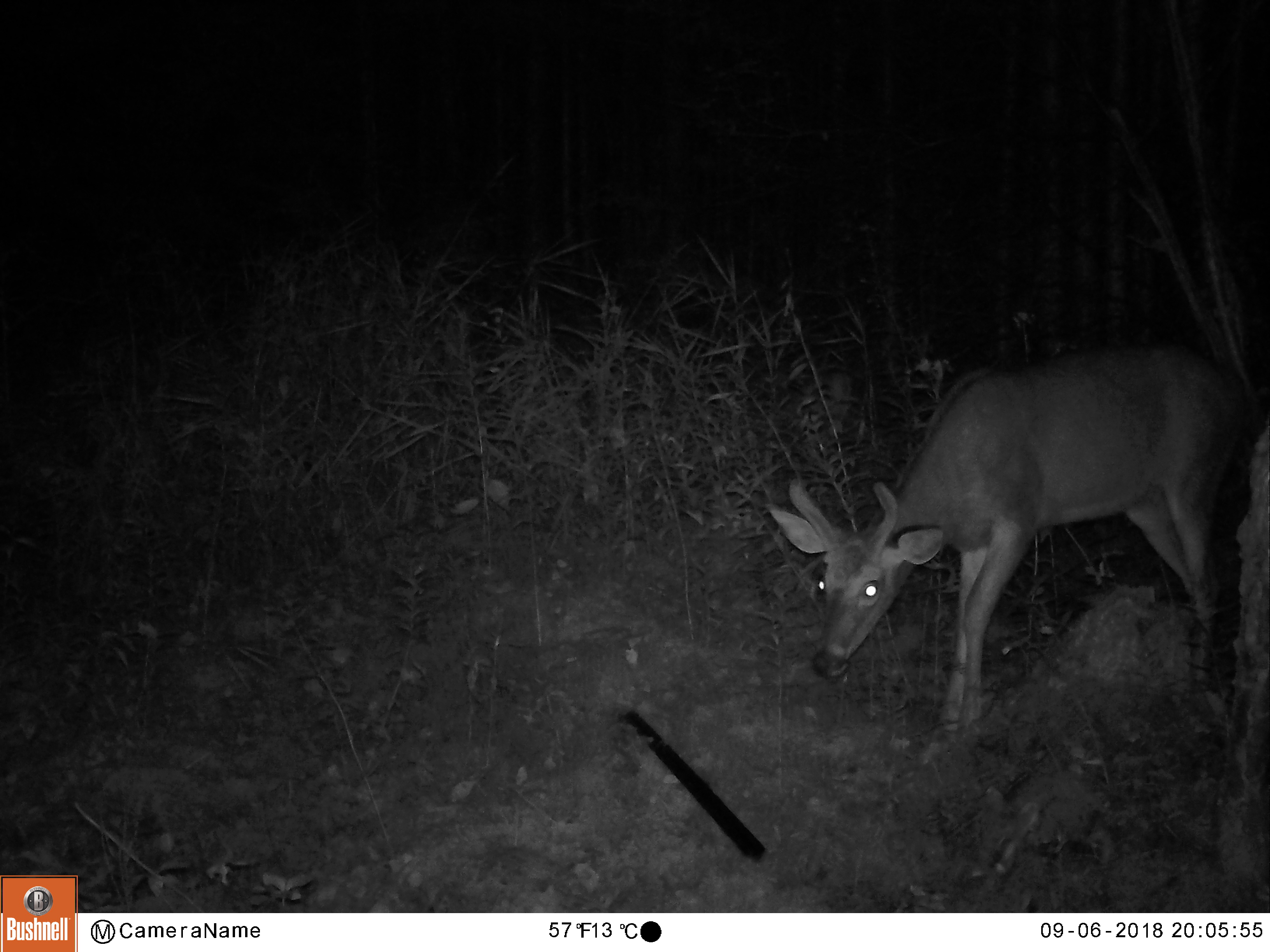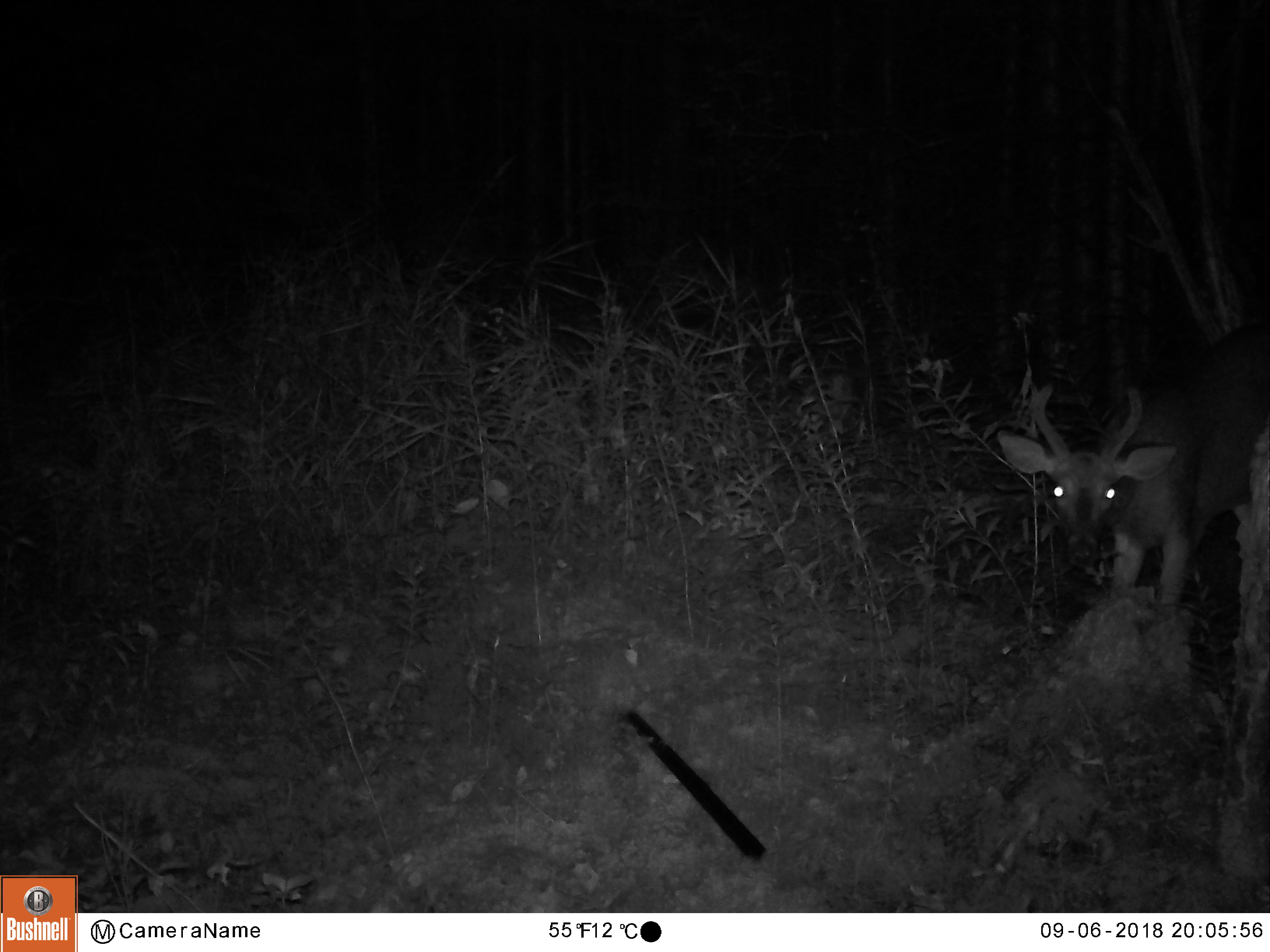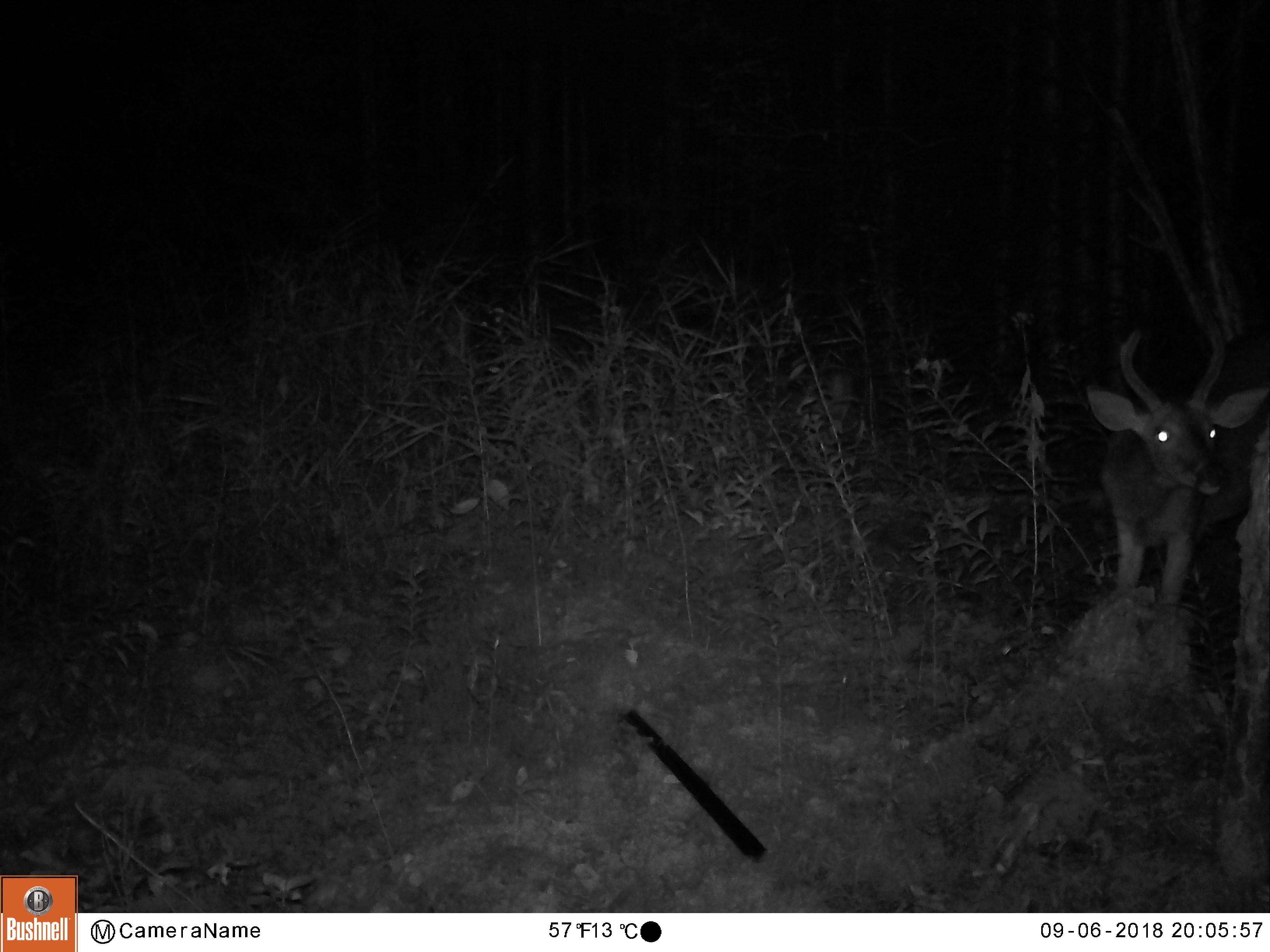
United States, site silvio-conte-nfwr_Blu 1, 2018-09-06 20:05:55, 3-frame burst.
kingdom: Animalia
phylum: Chordata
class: Mammalia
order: Artiodactyla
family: Cervidae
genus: Odocoileus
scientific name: Odocoileus virginianus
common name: white-tailed deer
White-tailed deer (Odocoileus virginianus).